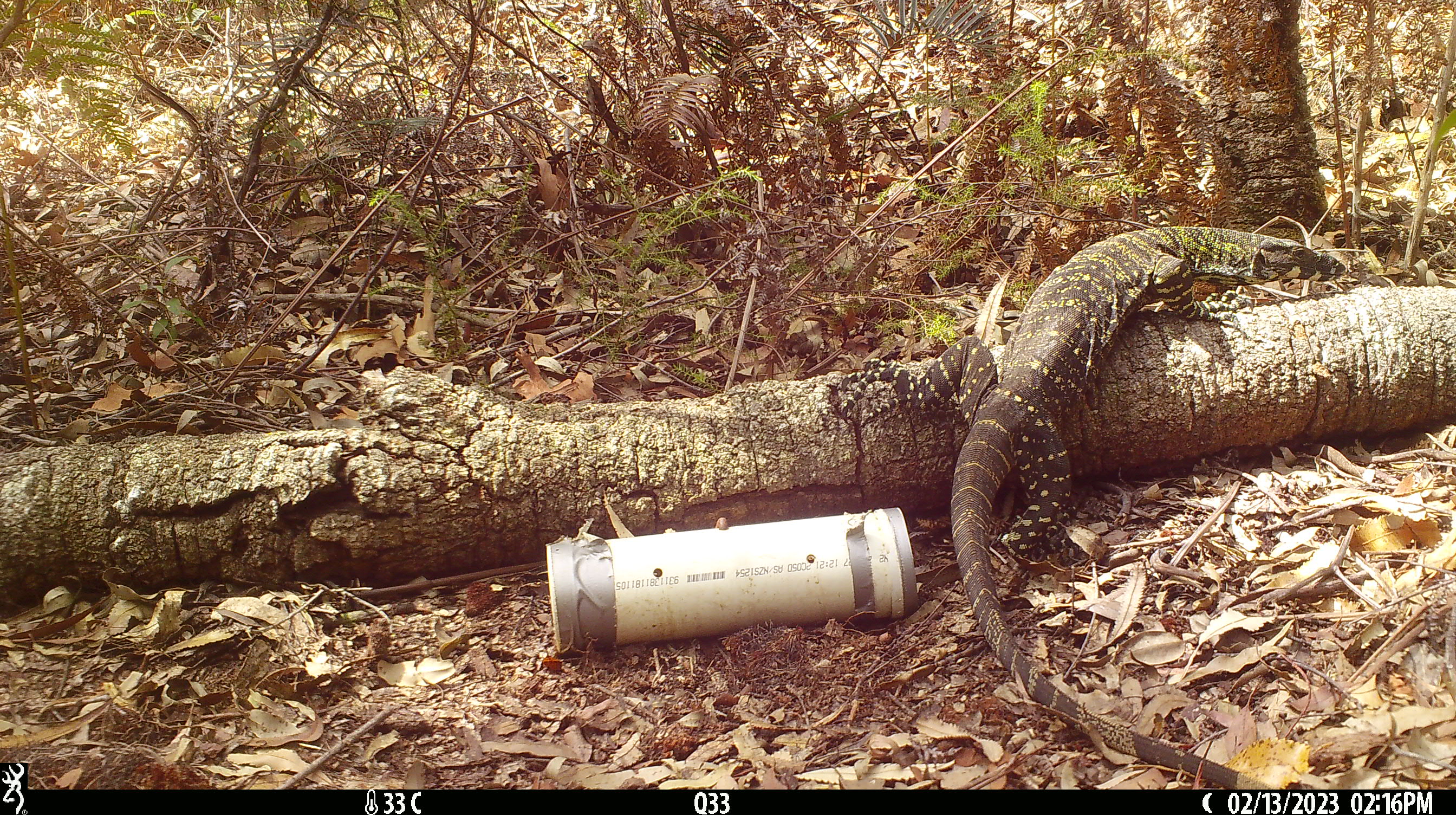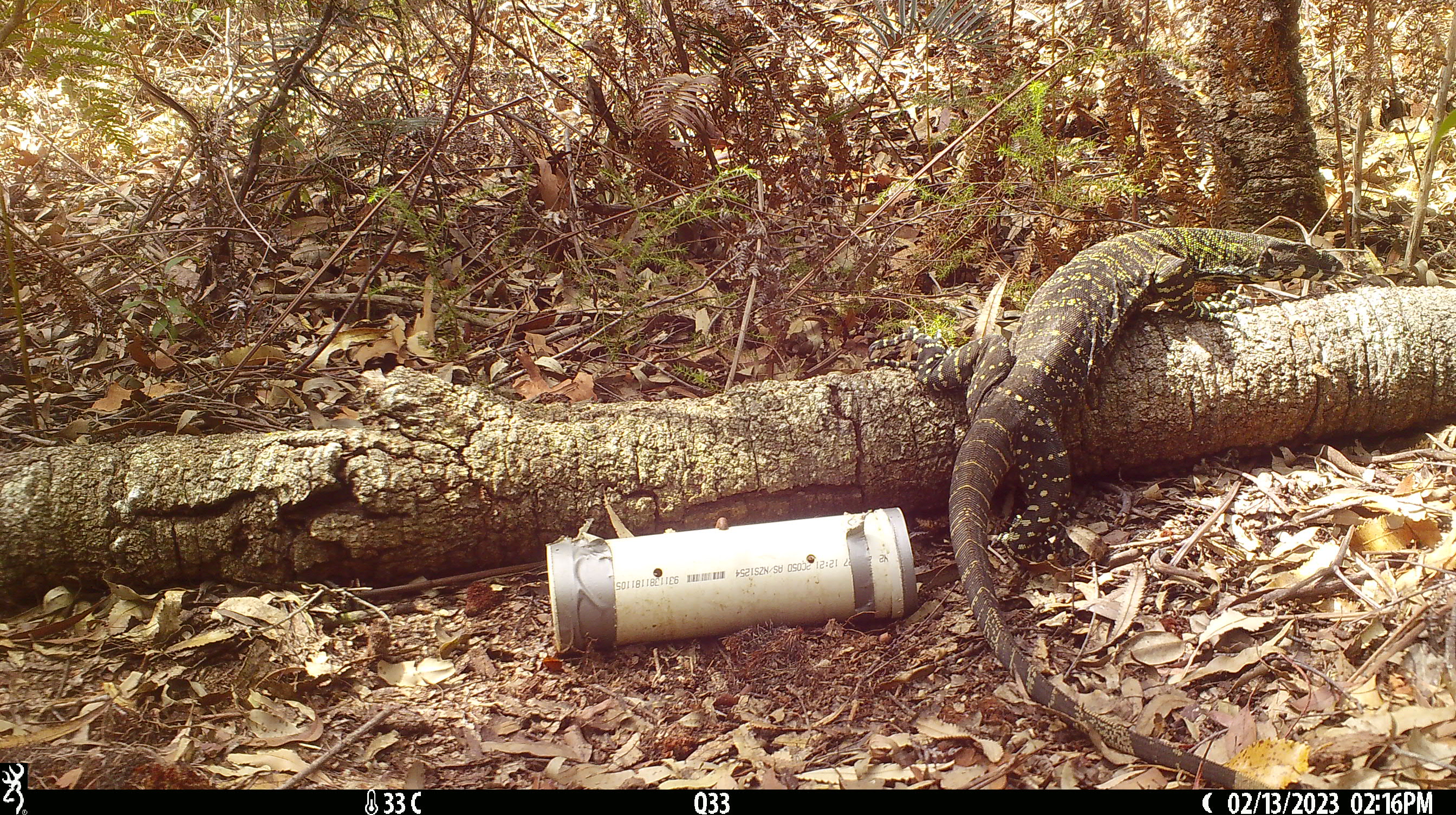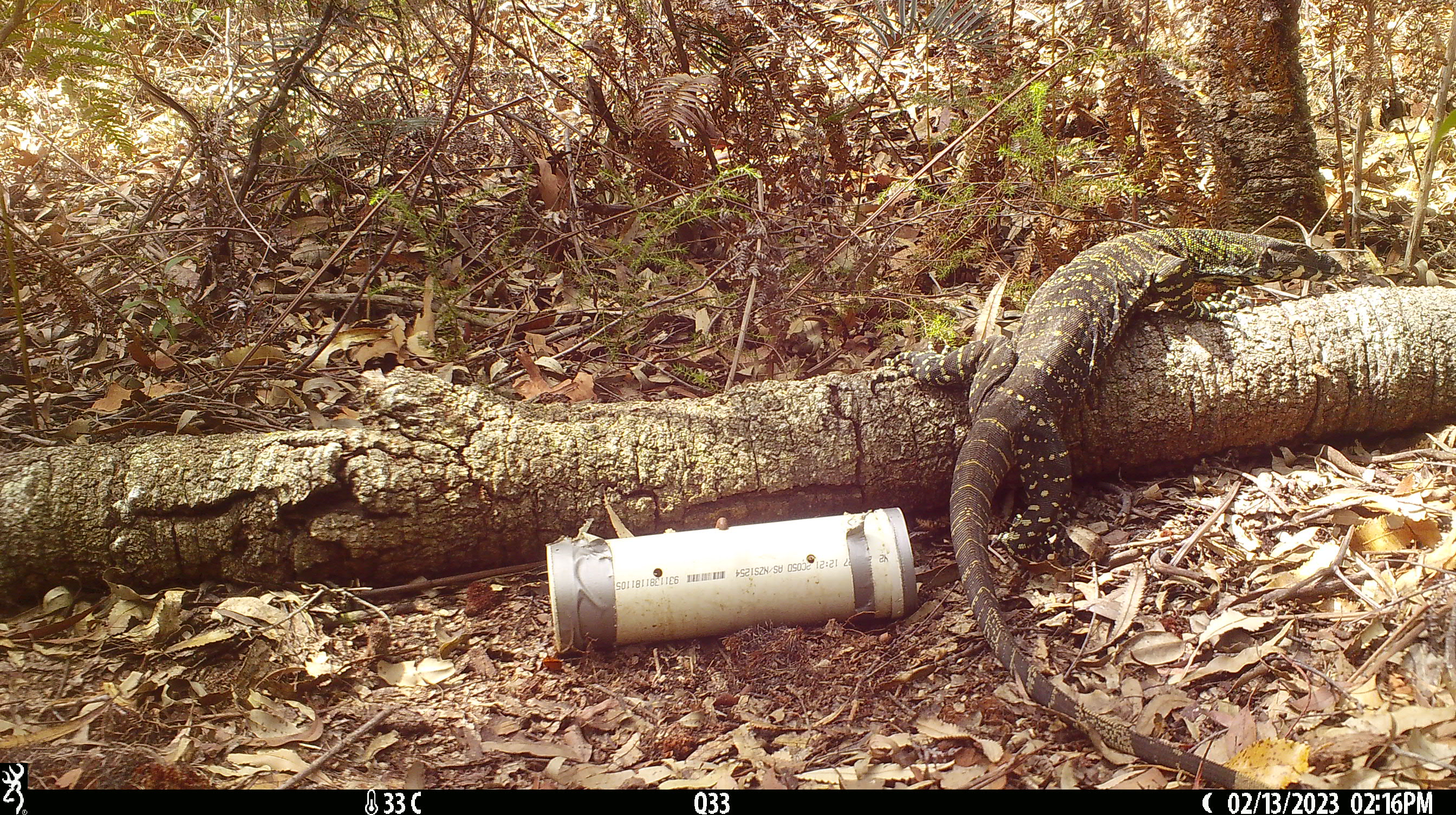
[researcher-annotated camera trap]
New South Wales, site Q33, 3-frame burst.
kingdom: Animalia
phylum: Chordata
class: Reptilia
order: Squamata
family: Varanidae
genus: Varanus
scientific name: Varanus varius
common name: lace monitor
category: goanna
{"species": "goanna (lace monitor) (Varanus varius)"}